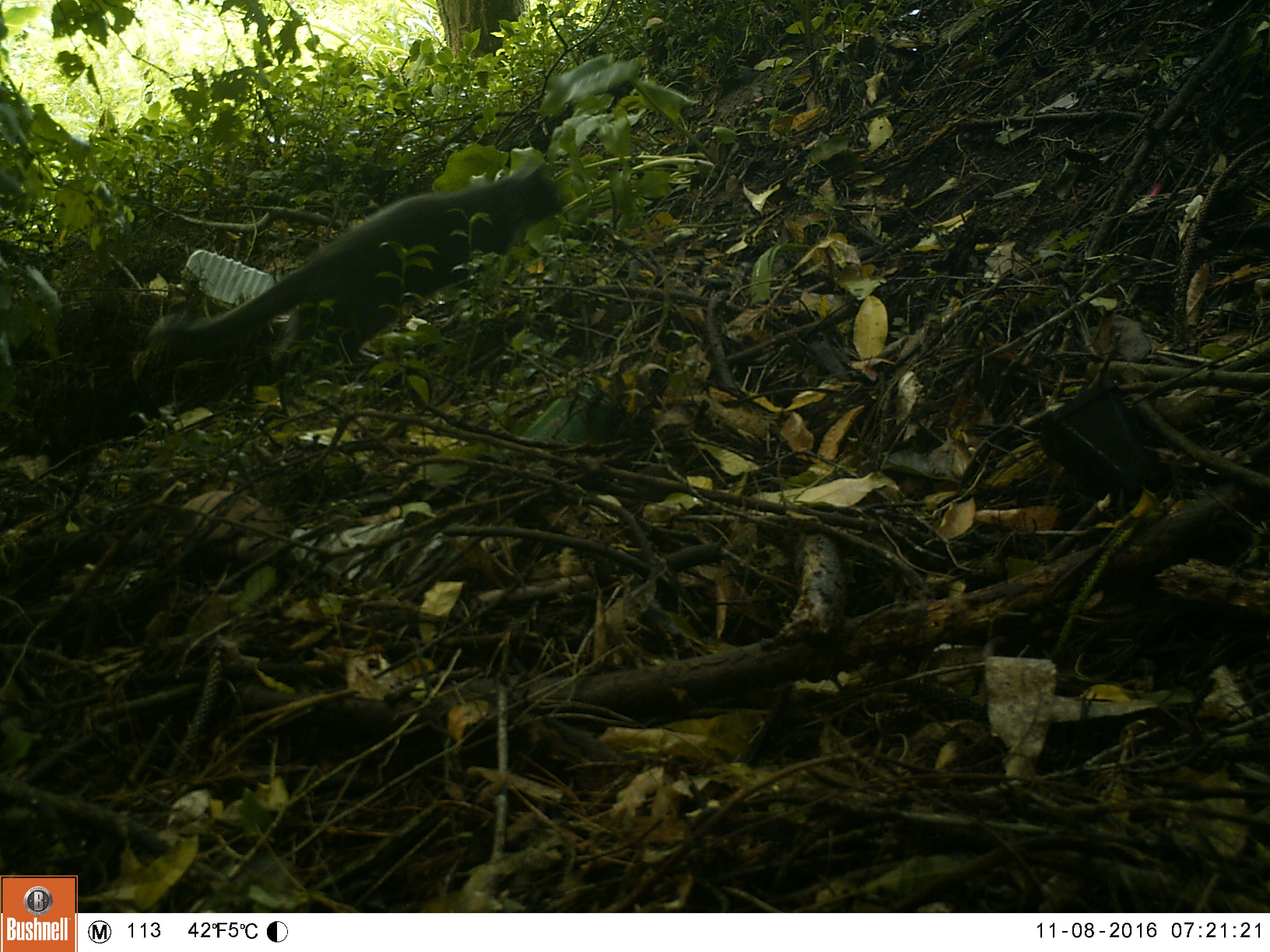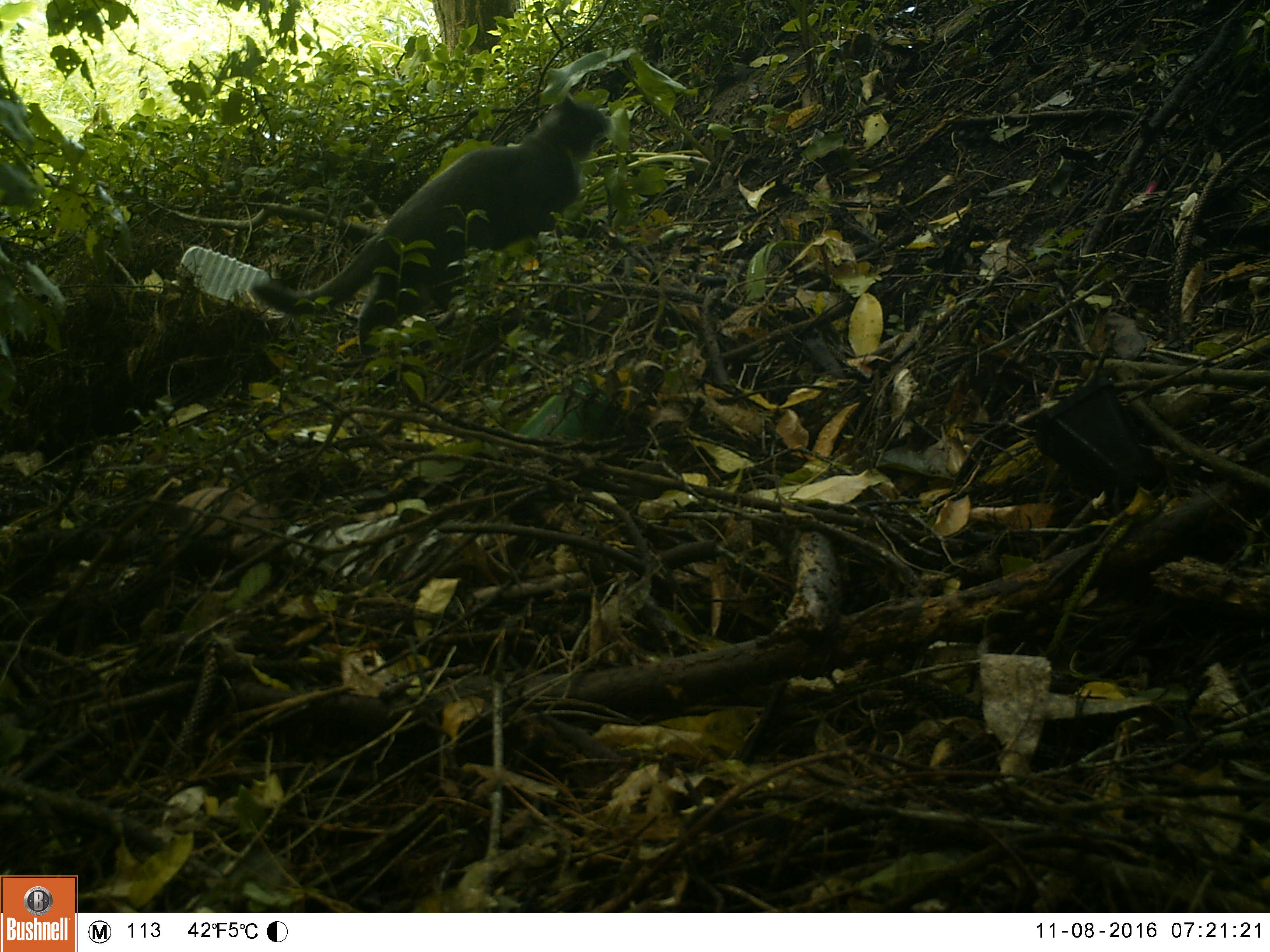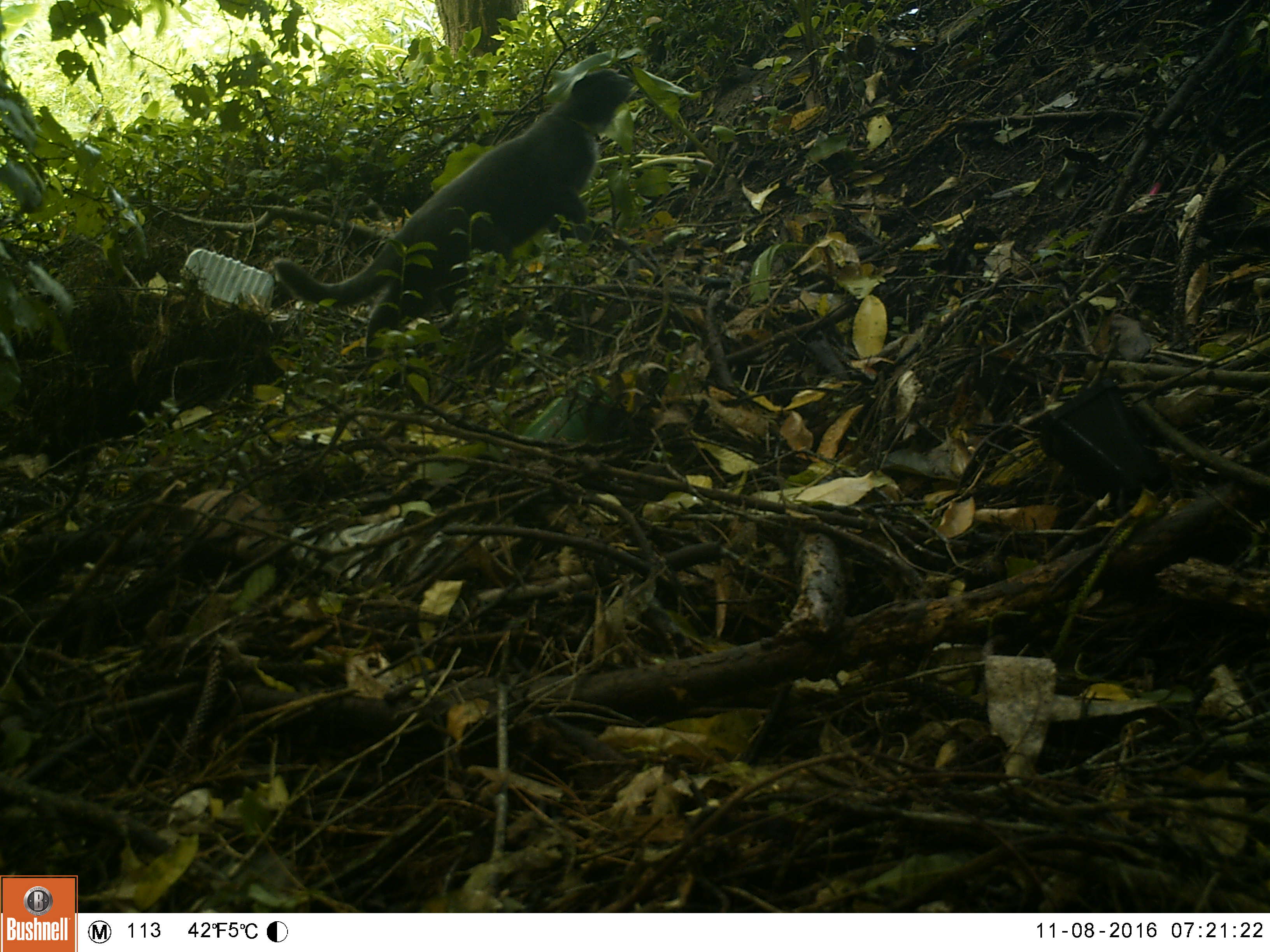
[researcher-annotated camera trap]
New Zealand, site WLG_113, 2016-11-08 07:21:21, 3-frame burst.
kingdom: Animalia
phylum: Chordata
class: Mammalia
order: Carnivora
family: Felidae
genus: Felis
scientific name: Felis catus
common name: domestic cat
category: cat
Cat (domestic cat) (Felis catus).